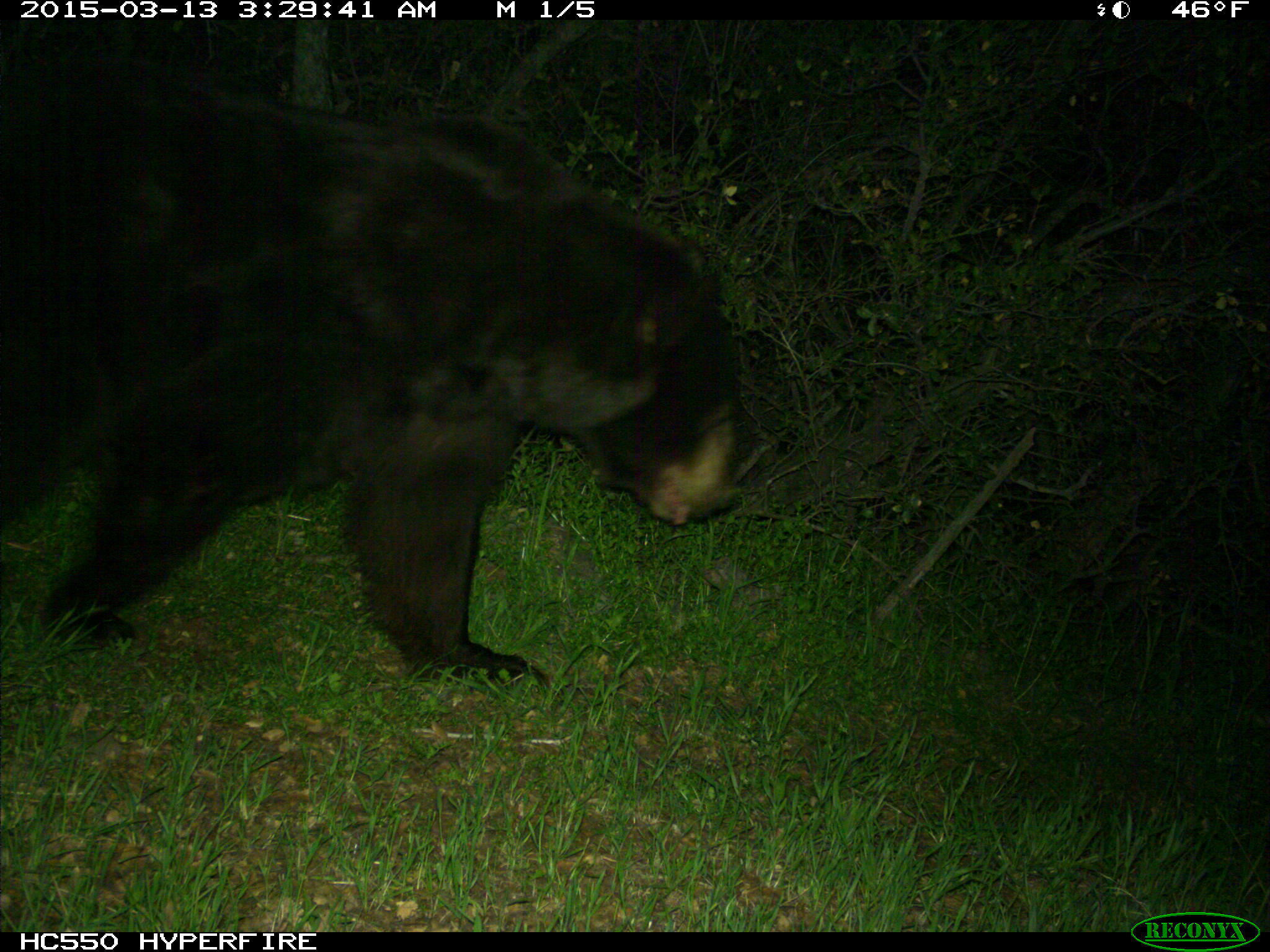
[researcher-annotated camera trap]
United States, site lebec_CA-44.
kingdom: Animalia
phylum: Chordata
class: Mammalia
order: Carnivora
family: Ursidae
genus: Ursus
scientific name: Ursus americanus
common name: american black bear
Ursus americanus (american black bear).